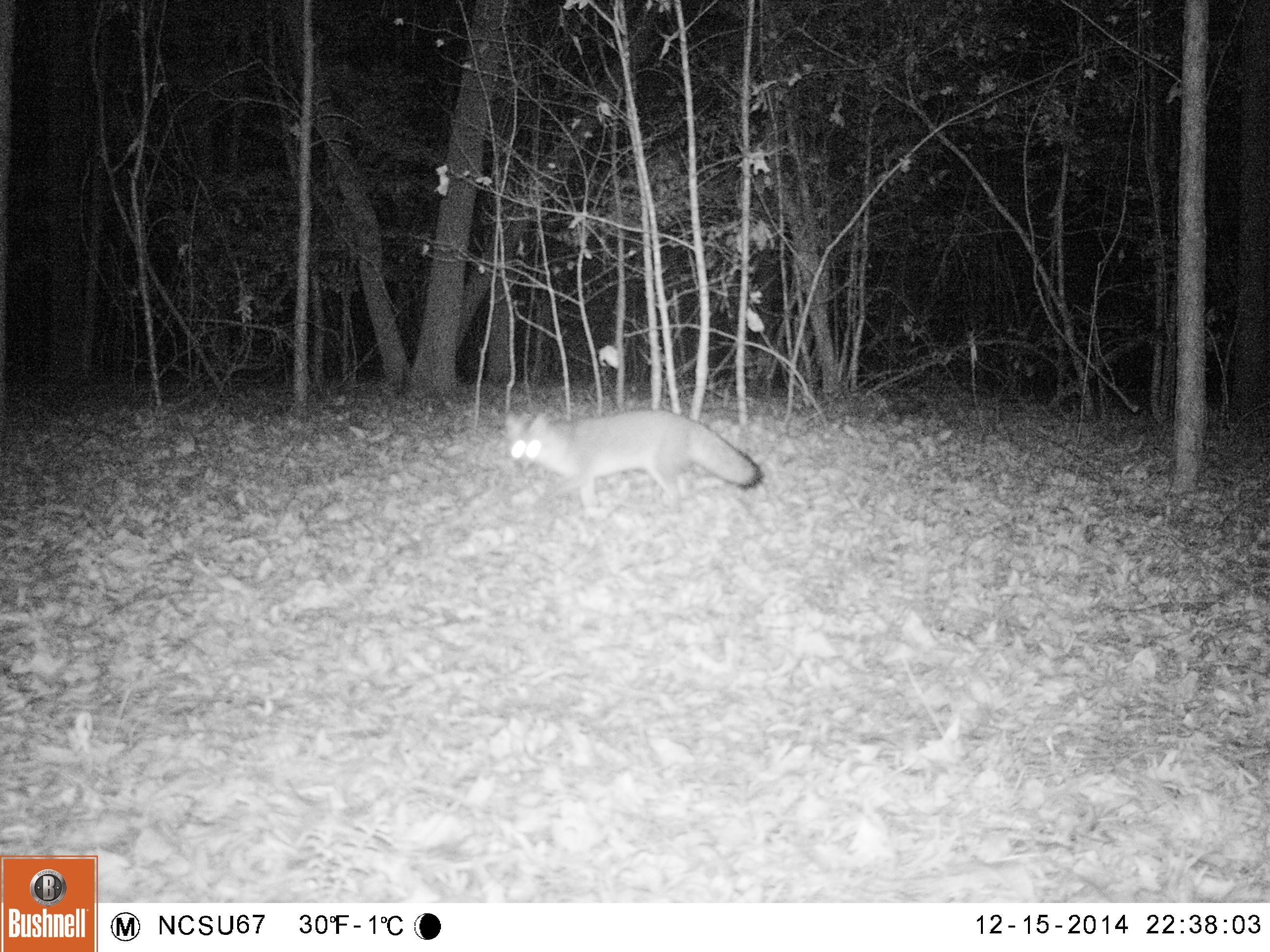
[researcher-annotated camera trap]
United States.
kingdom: Animalia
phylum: Chordata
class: Mammalia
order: Carnivora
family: Canidae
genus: Urocyon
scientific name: Urocyon cinereoargenteus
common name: gray fox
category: Grey Fox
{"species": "Grey Fox (gray fox) (Urocyon cinereoargenteus)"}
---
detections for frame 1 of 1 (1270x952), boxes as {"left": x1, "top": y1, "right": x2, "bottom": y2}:
Grey Fox: {"left": 502, "top": 388, "right": 764, "bottom": 521}